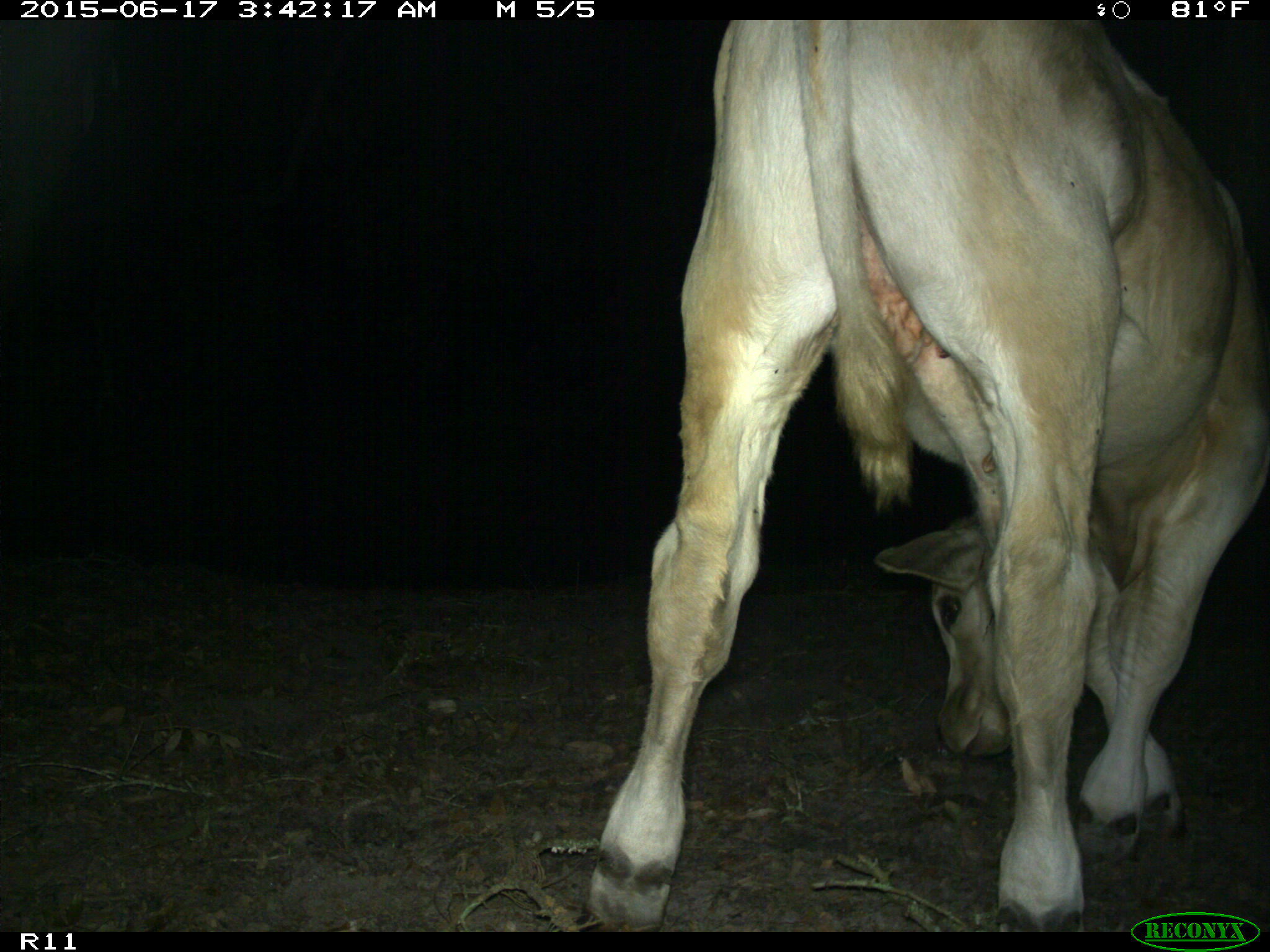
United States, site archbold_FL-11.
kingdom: Animalia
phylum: Chordata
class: Mammalia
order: Artiodactyla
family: Bovidae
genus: Bos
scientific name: Bos taurus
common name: domestic cow